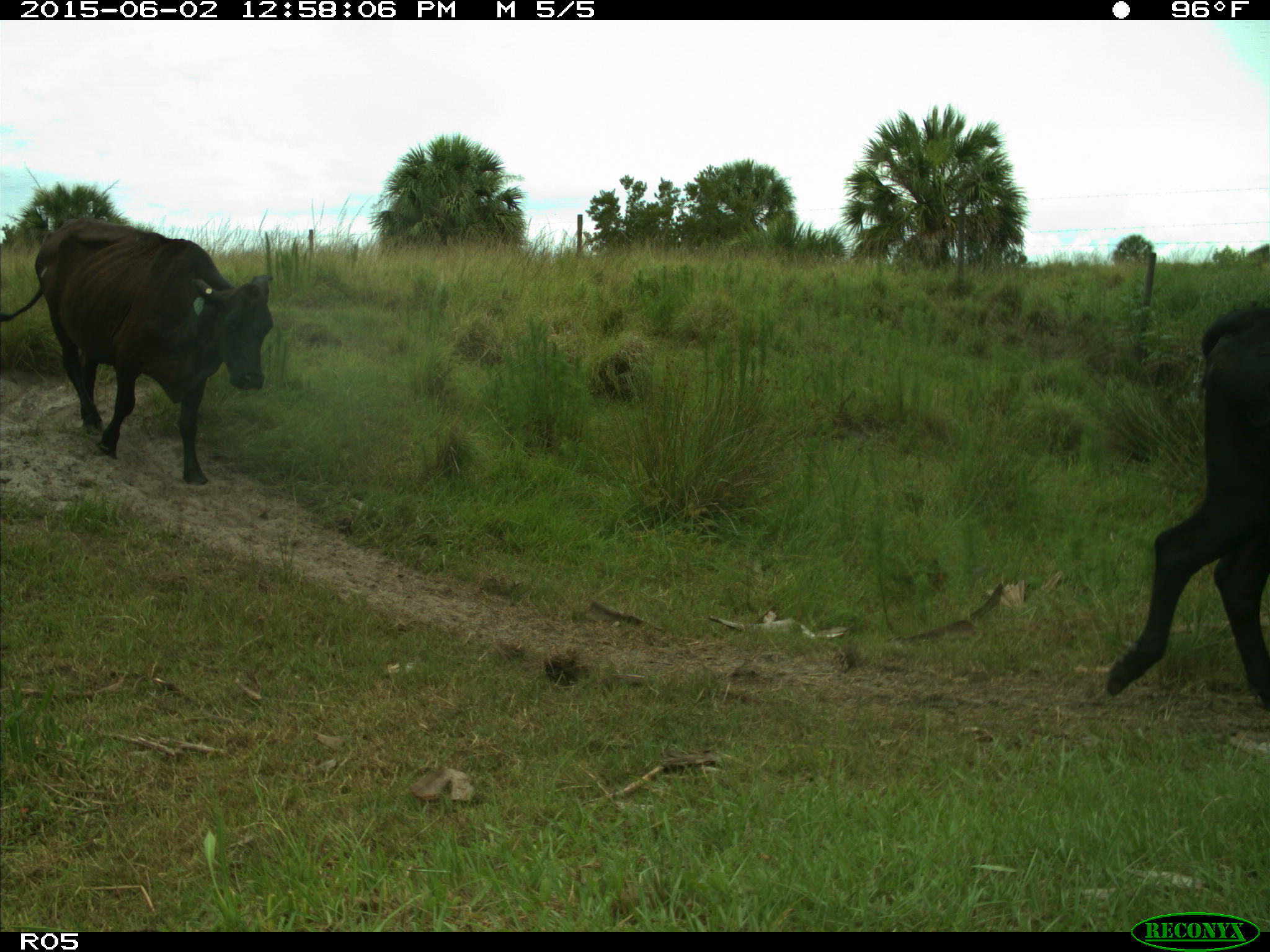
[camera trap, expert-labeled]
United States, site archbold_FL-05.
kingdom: Animalia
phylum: Chordata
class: Mammalia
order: Artiodactyla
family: Bovidae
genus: Bos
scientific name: Bos taurus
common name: domestic cow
Bos taurus (domestic cow).